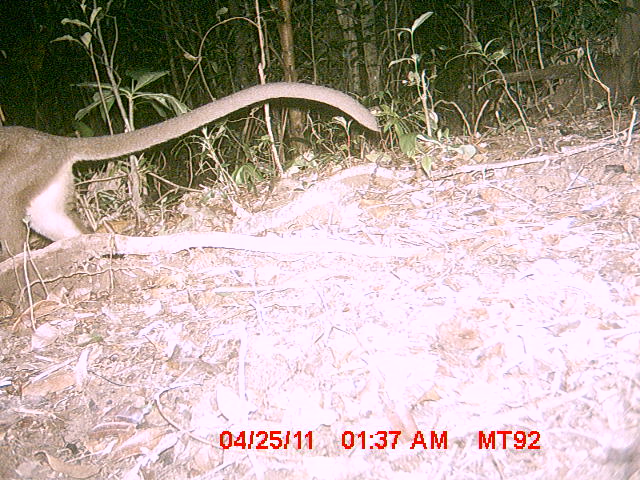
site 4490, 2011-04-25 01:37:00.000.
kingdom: Animalia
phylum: Chordata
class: Mammalia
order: Carnivora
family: Eupleridae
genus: Cryptoprocta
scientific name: Cryptoprocta ferox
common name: fossa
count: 1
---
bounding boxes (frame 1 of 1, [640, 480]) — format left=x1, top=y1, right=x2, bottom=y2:
cryptoprocta ferox: left=0, top=80, right=382, bottom=263